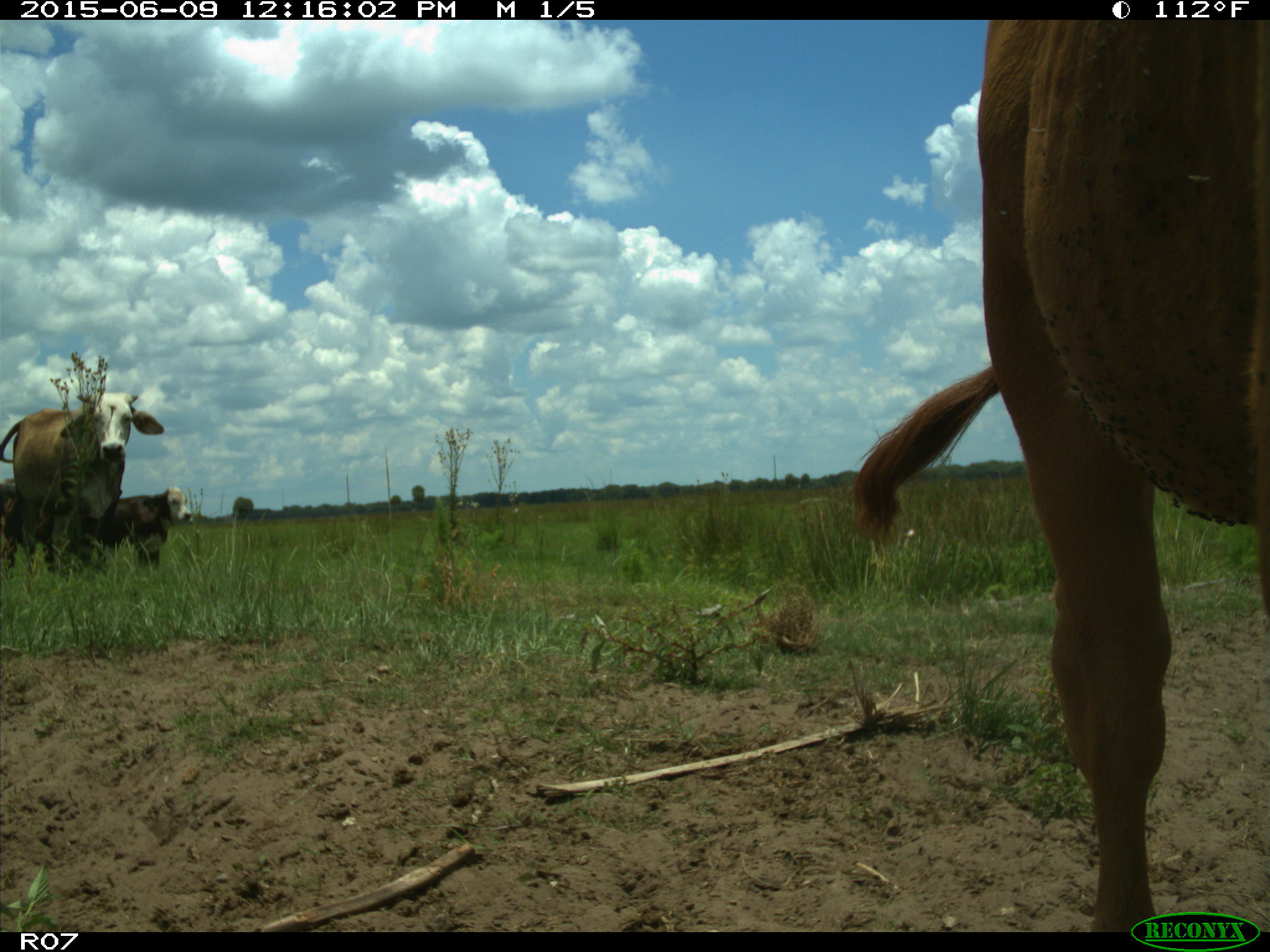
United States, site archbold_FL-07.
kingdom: Animalia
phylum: Chordata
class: Mammalia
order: Artiodactyla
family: Bovidae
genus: Bos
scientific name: Bos taurus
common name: domestic cow